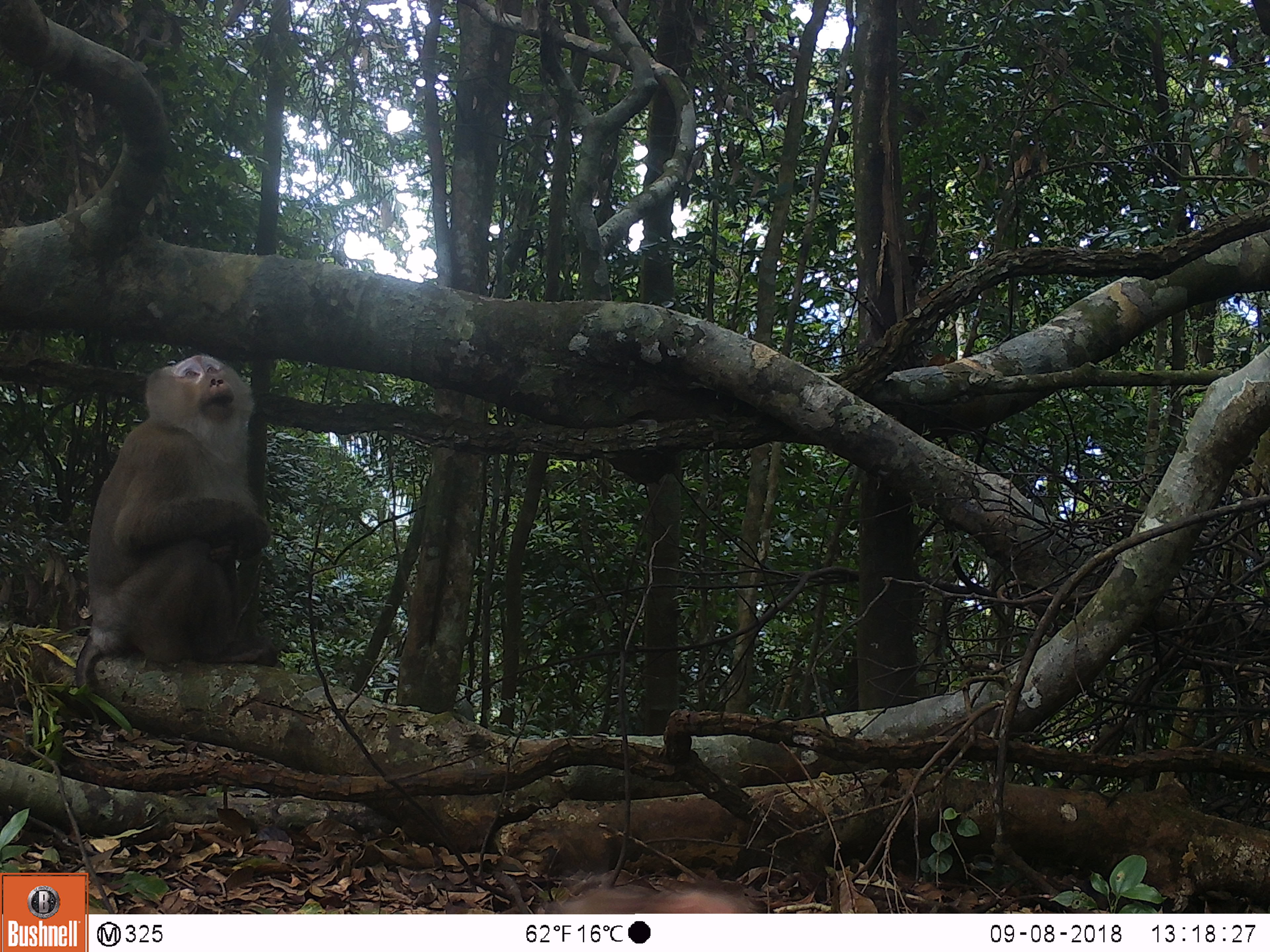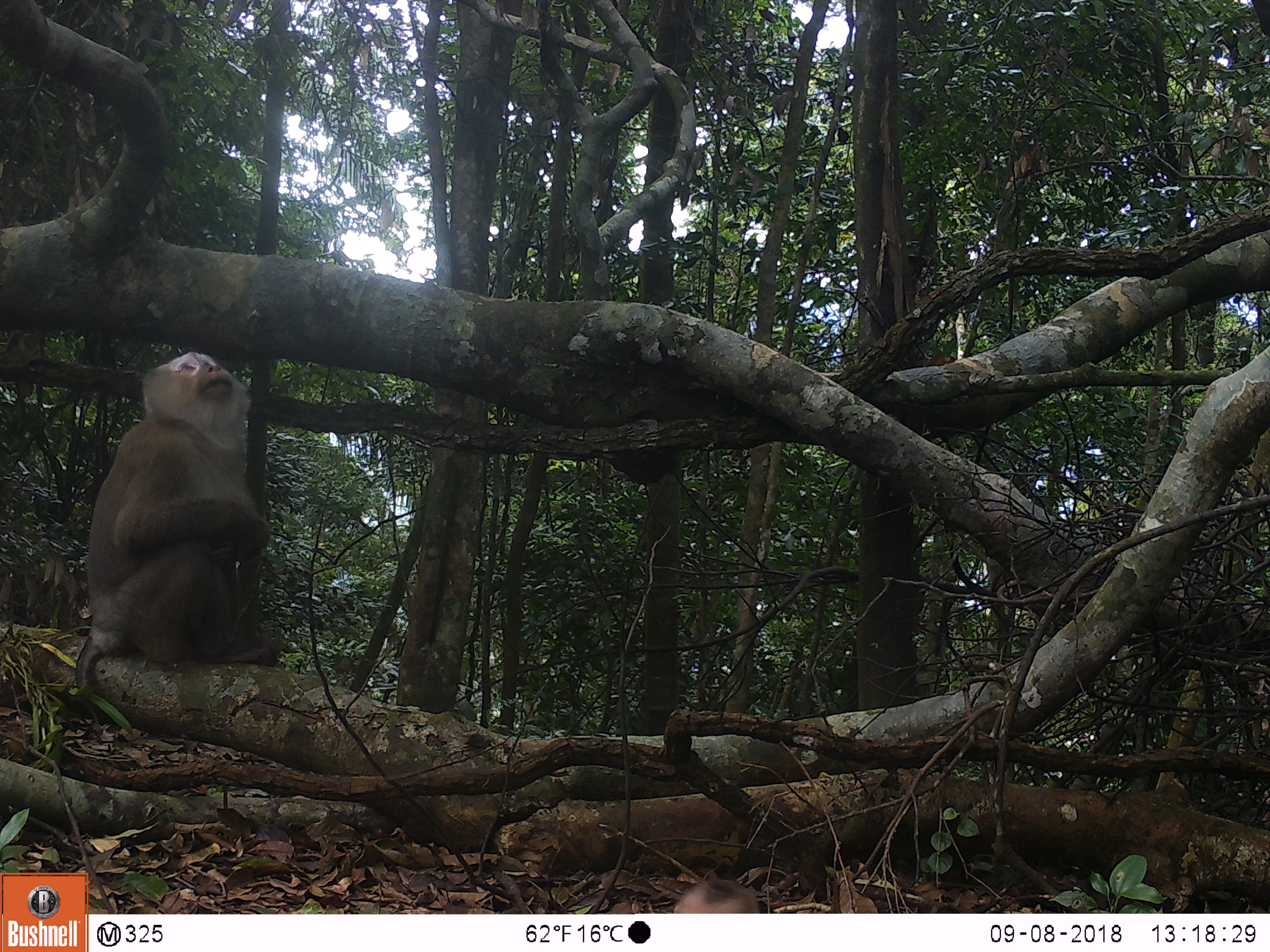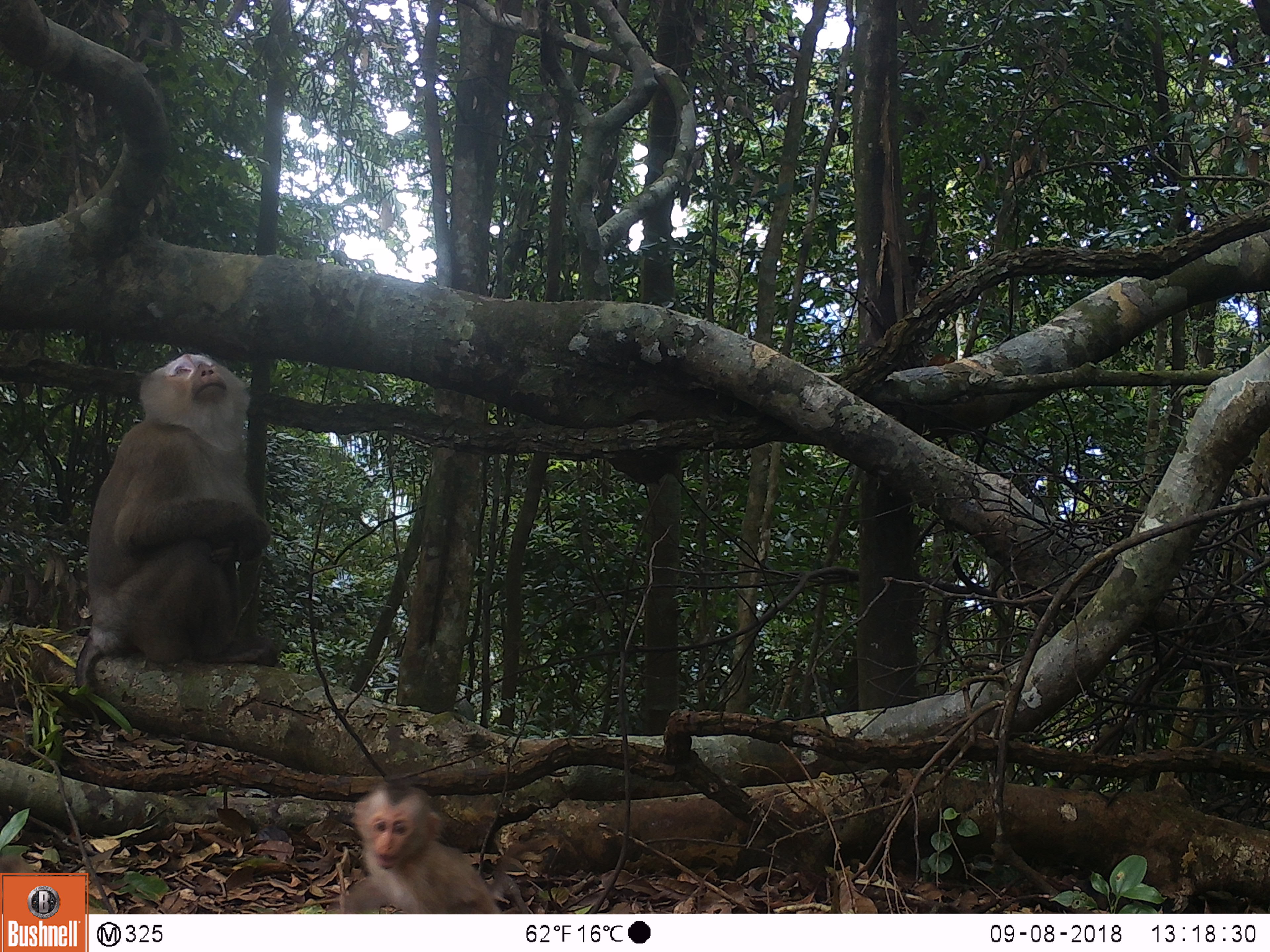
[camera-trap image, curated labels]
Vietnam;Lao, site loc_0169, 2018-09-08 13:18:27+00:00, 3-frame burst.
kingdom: Animalia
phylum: Chordata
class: Mammalia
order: Primates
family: Cercopithecidae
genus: Macaca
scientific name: Macaca nemestrina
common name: pig-tailed macaque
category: pig tailed macaque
Pig tailed macaque (pig-tailed macaque) (Macaca nemestrina). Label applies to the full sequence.